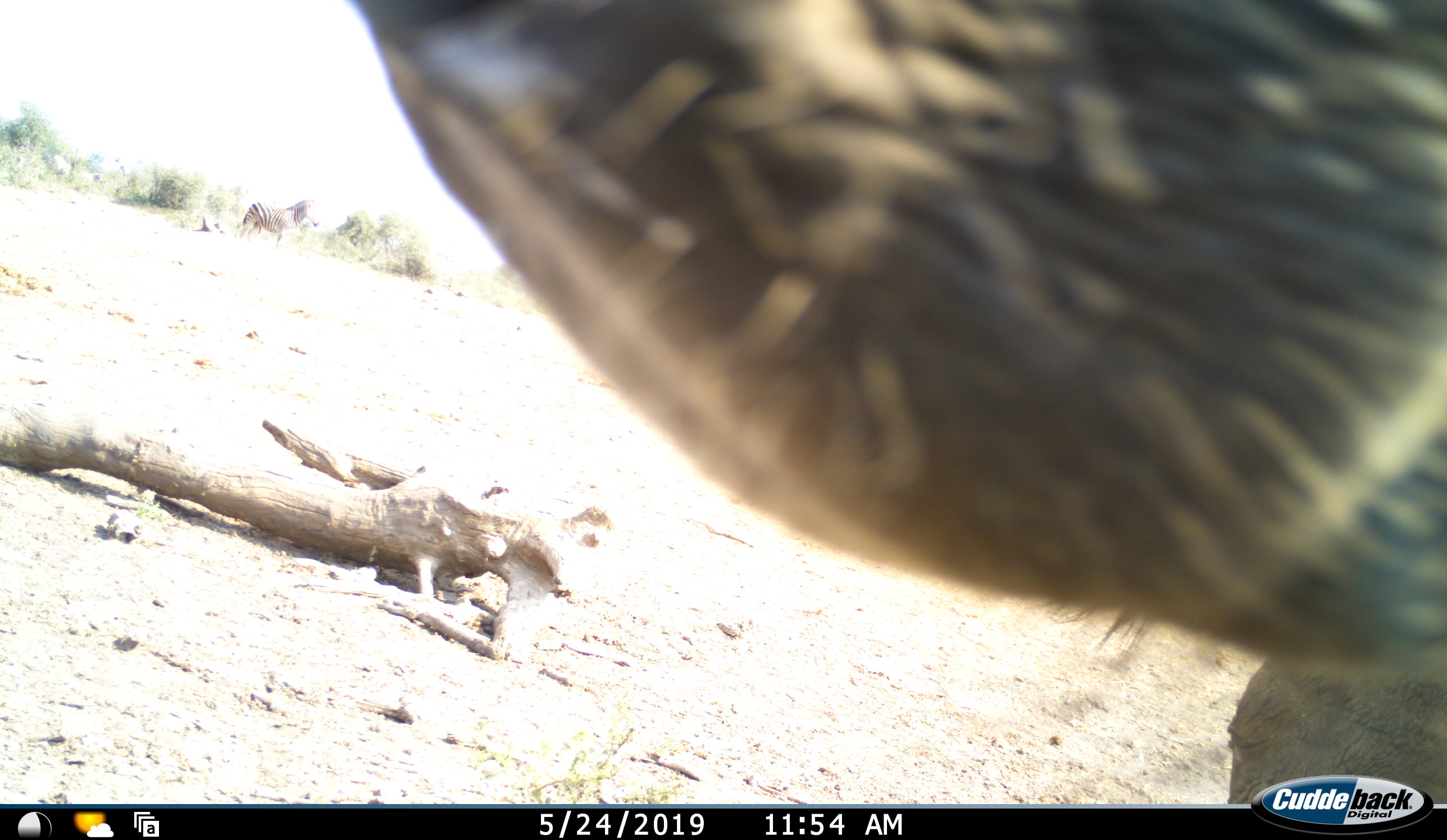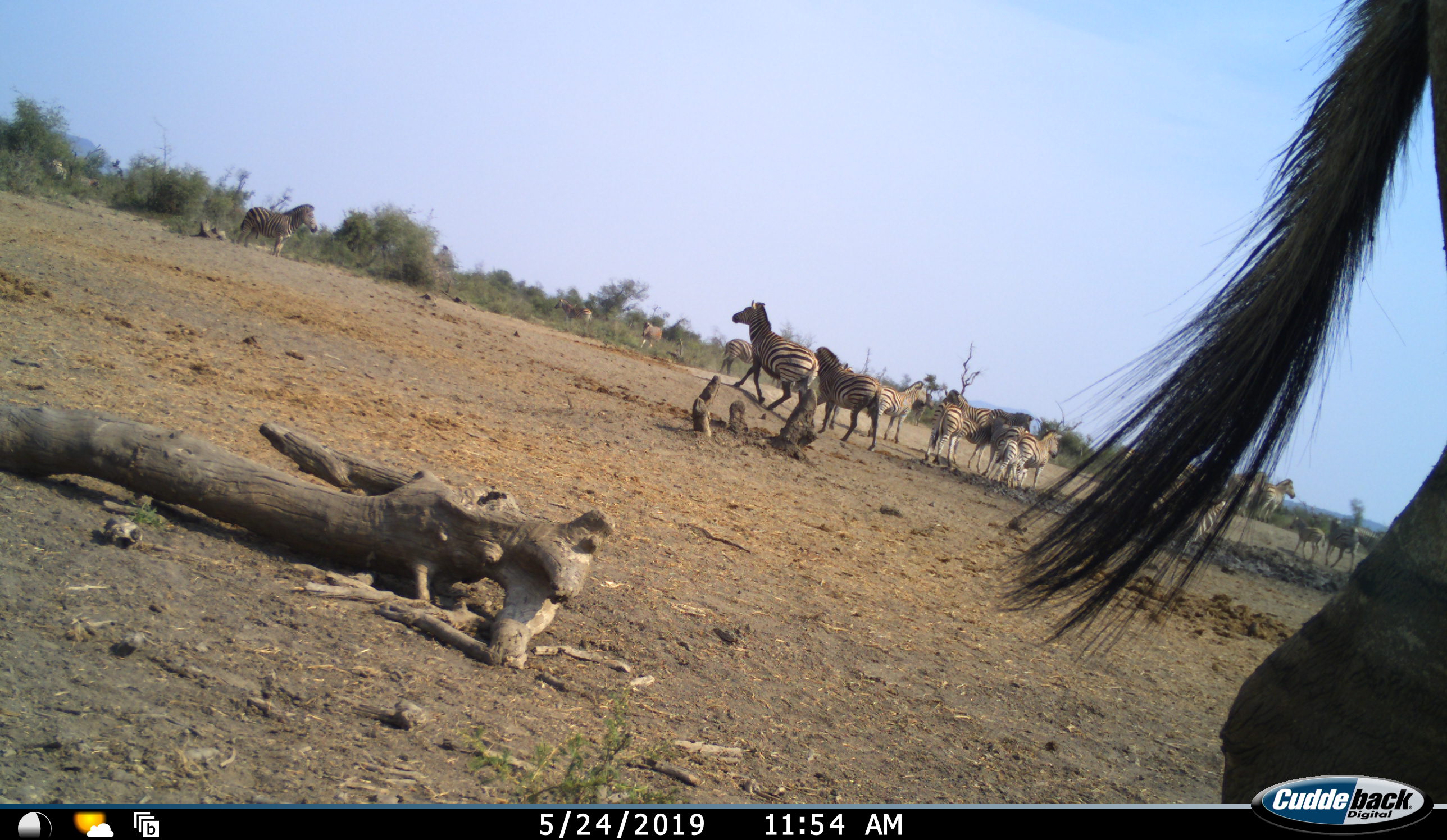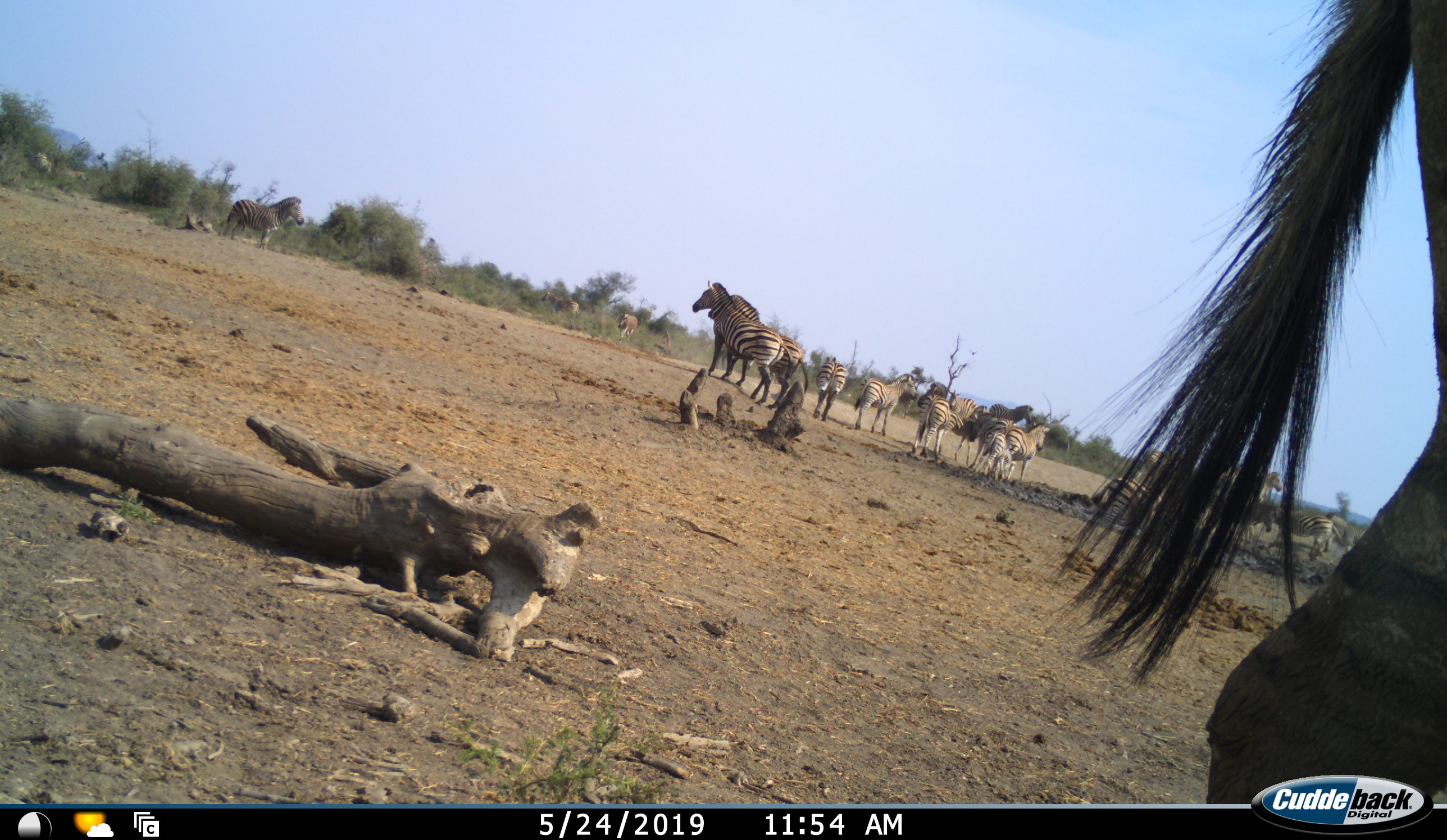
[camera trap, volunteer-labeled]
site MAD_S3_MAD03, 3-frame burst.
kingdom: Animalia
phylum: Chordata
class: Mammalia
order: Perissodactyla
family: Equidae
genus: Equus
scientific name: Equus quagga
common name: plains zebra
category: zebraplains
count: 11-50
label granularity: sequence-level